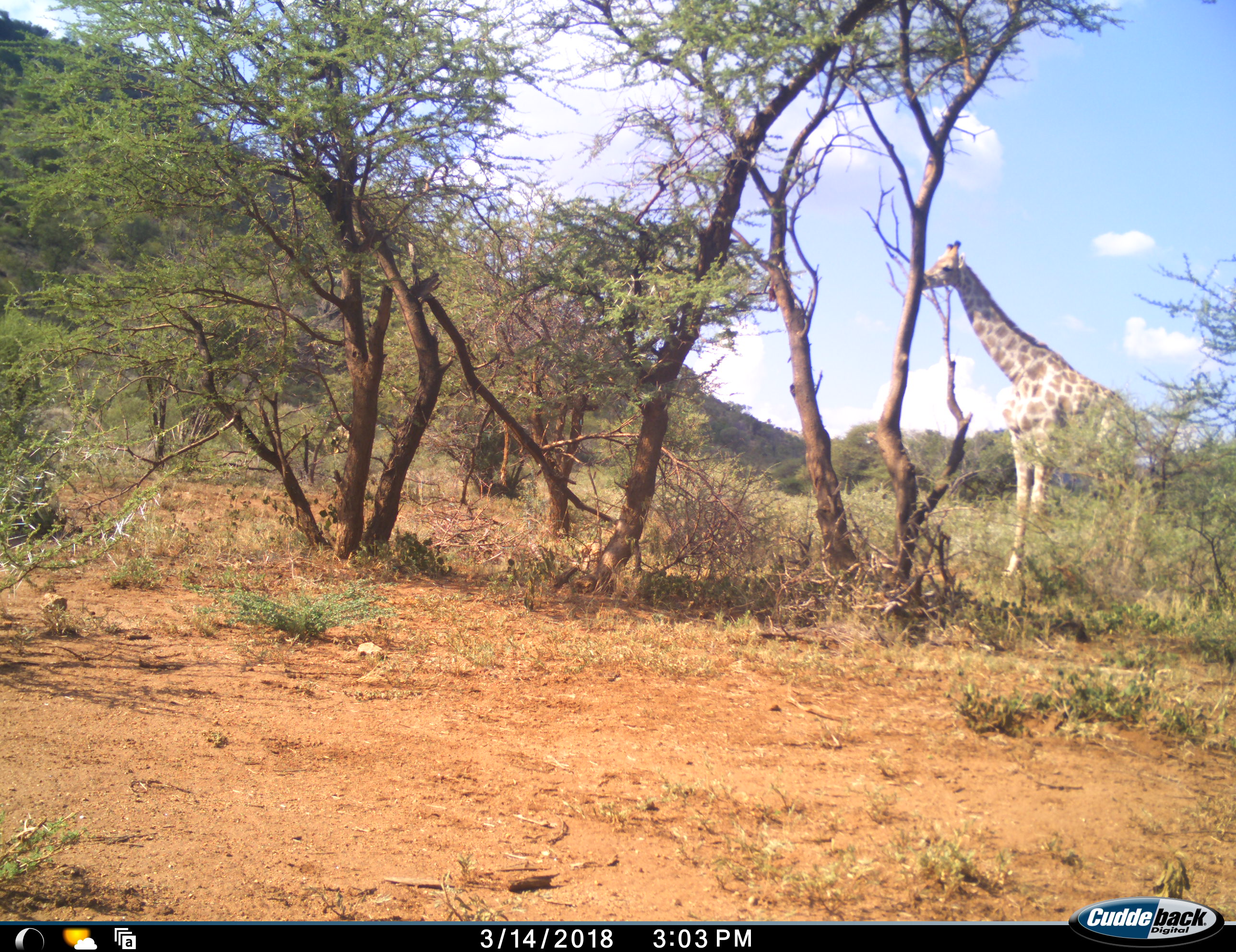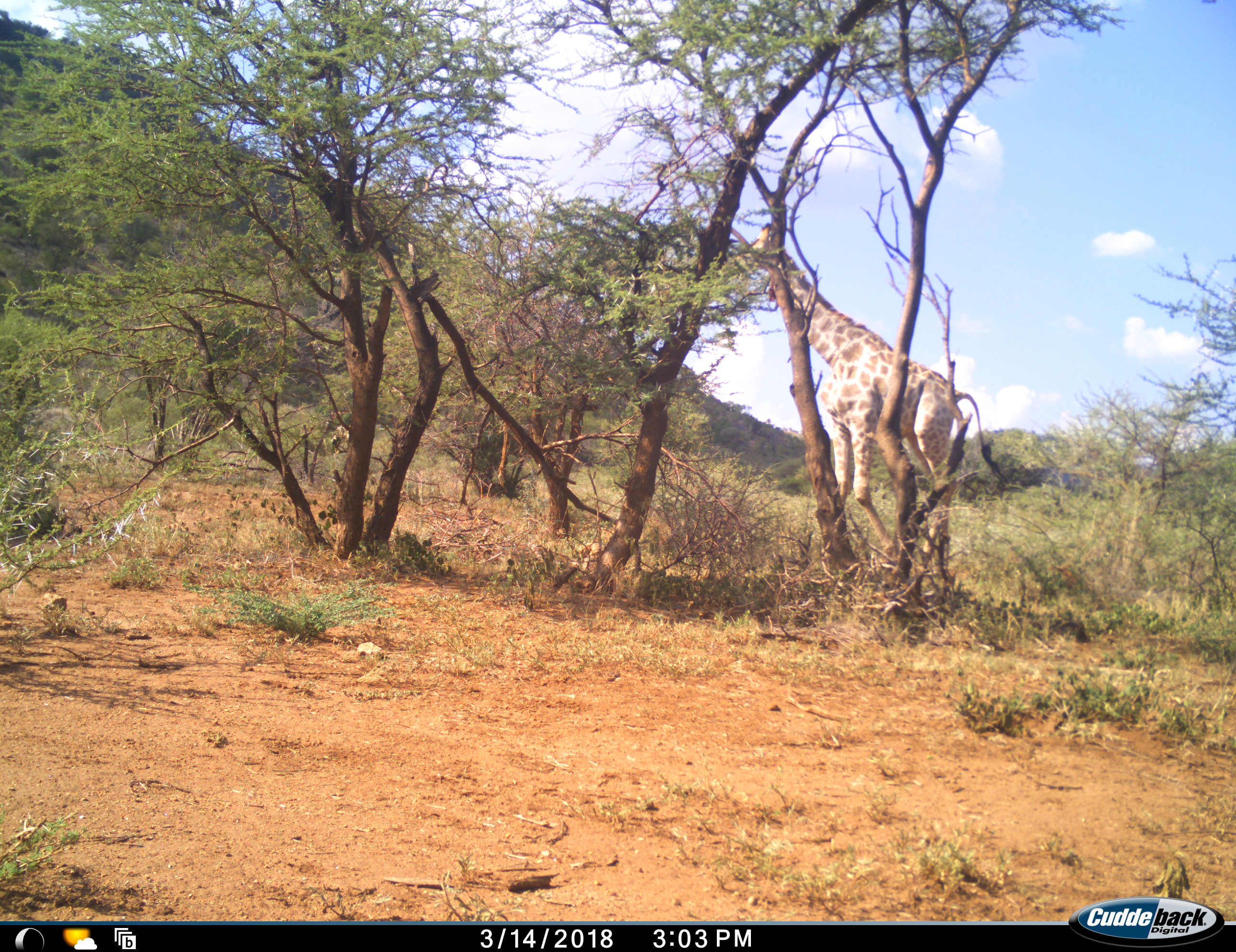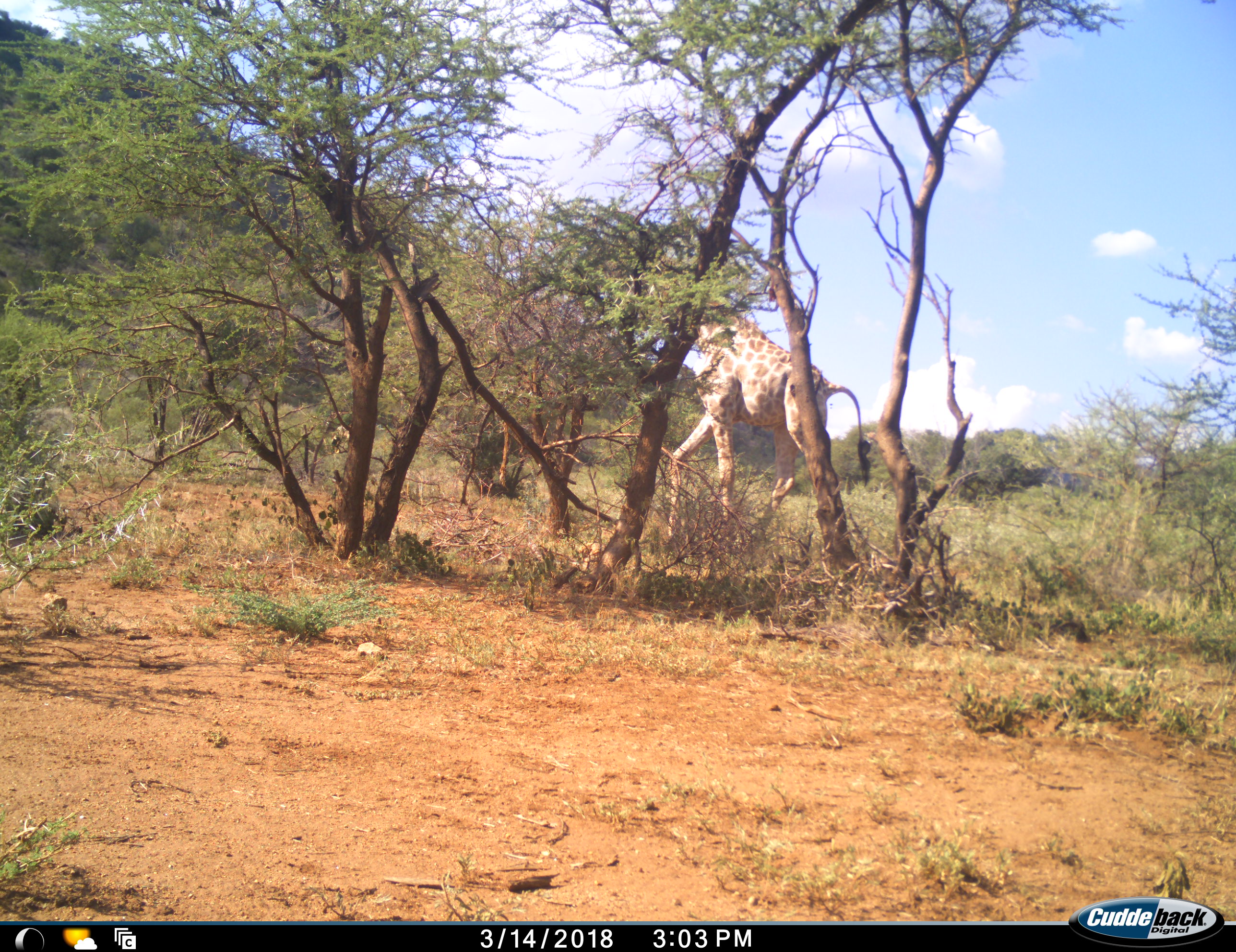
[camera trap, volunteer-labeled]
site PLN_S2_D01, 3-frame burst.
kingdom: Animalia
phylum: Chordata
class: Mammalia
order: Artiodactyla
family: Giraffidae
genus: Giraffa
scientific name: Giraffa camelopardalis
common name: giraffe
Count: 1.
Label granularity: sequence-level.